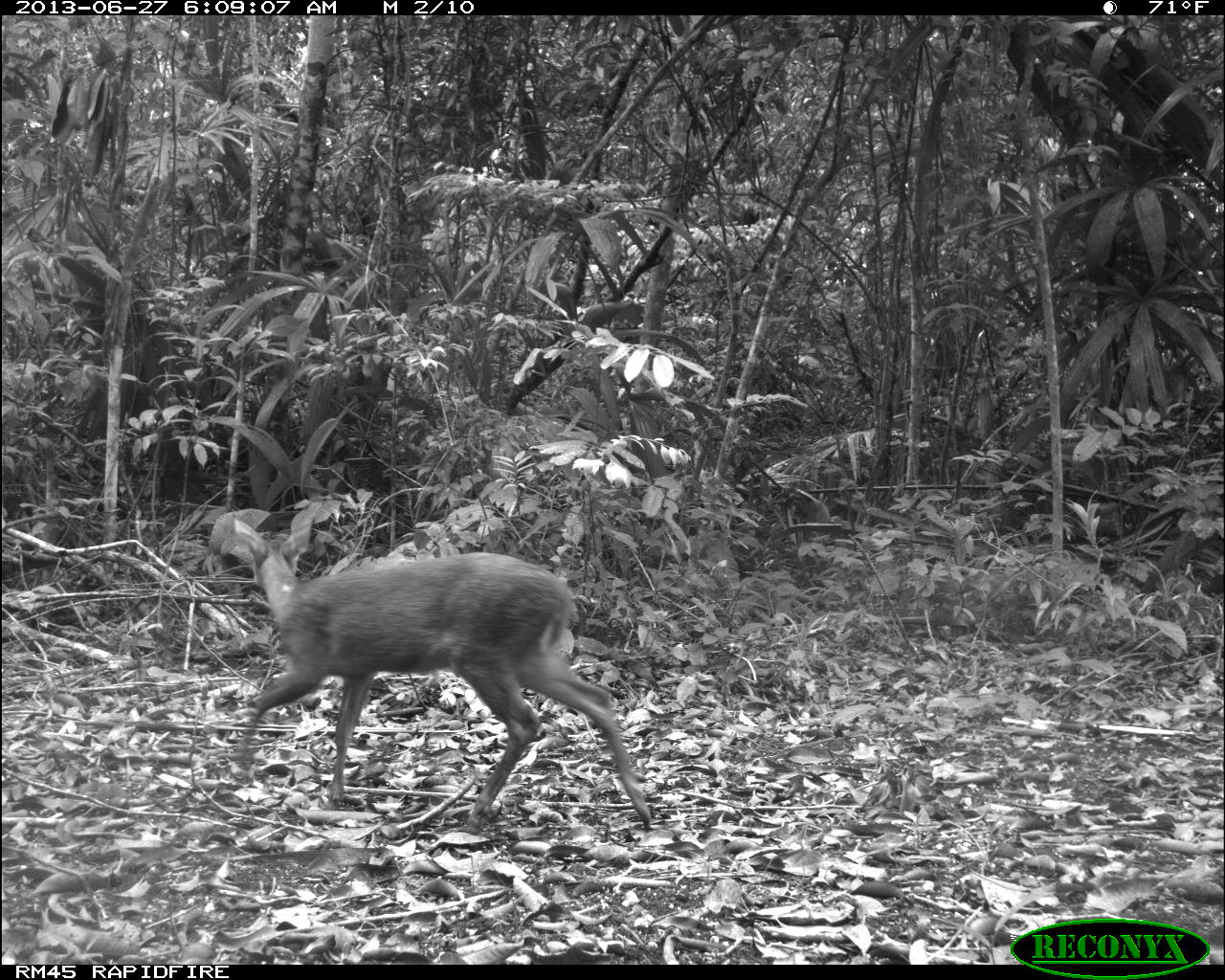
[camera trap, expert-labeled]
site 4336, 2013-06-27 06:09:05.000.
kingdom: Animalia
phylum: Chordata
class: Mammalia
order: Artiodactyla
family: Cervidae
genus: Mazama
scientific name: Mazama temama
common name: central american red brocket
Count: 1.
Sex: female.